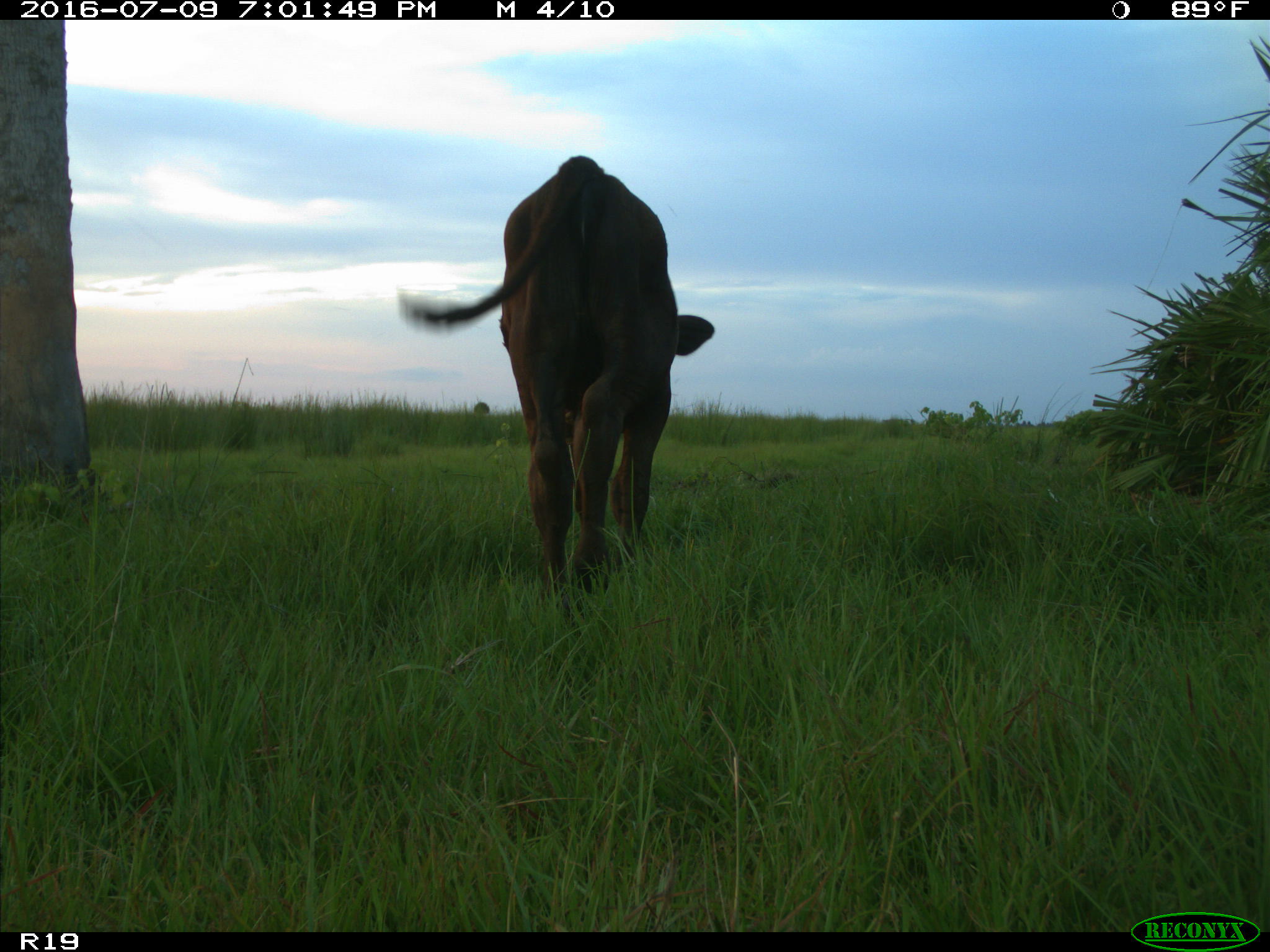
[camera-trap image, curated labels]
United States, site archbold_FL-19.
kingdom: Animalia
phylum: Chordata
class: Mammalia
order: Artiodactyla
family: Bovidae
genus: Bos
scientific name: Bos taurus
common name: domestic cow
Bos taurus (domestic cow).